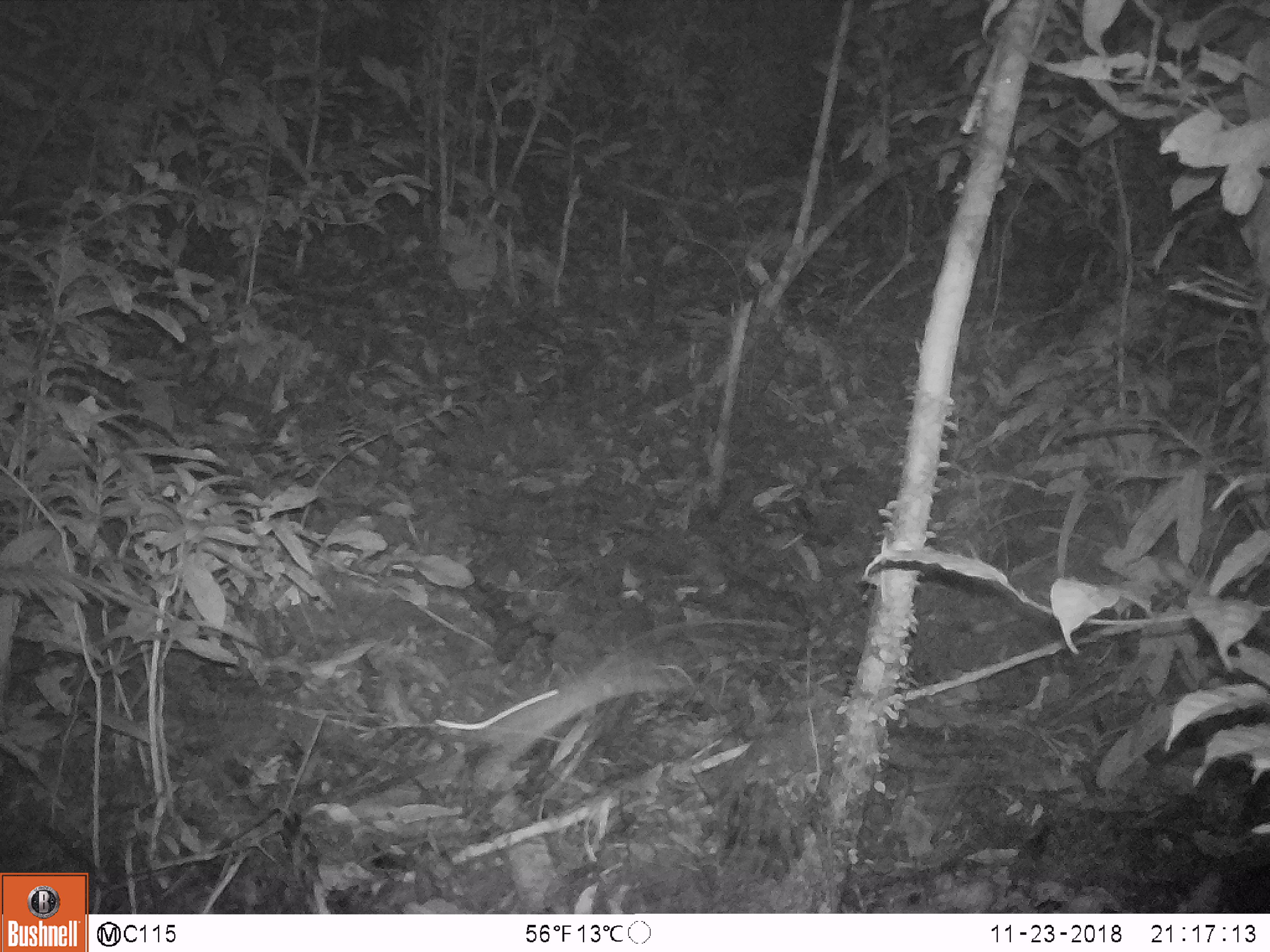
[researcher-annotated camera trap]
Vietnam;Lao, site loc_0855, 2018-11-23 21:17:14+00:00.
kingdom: Animalia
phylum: Chordata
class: Mammalia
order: Rodentia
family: Muridae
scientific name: Muridae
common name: old-world mice and rats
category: unidentified murid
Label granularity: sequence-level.